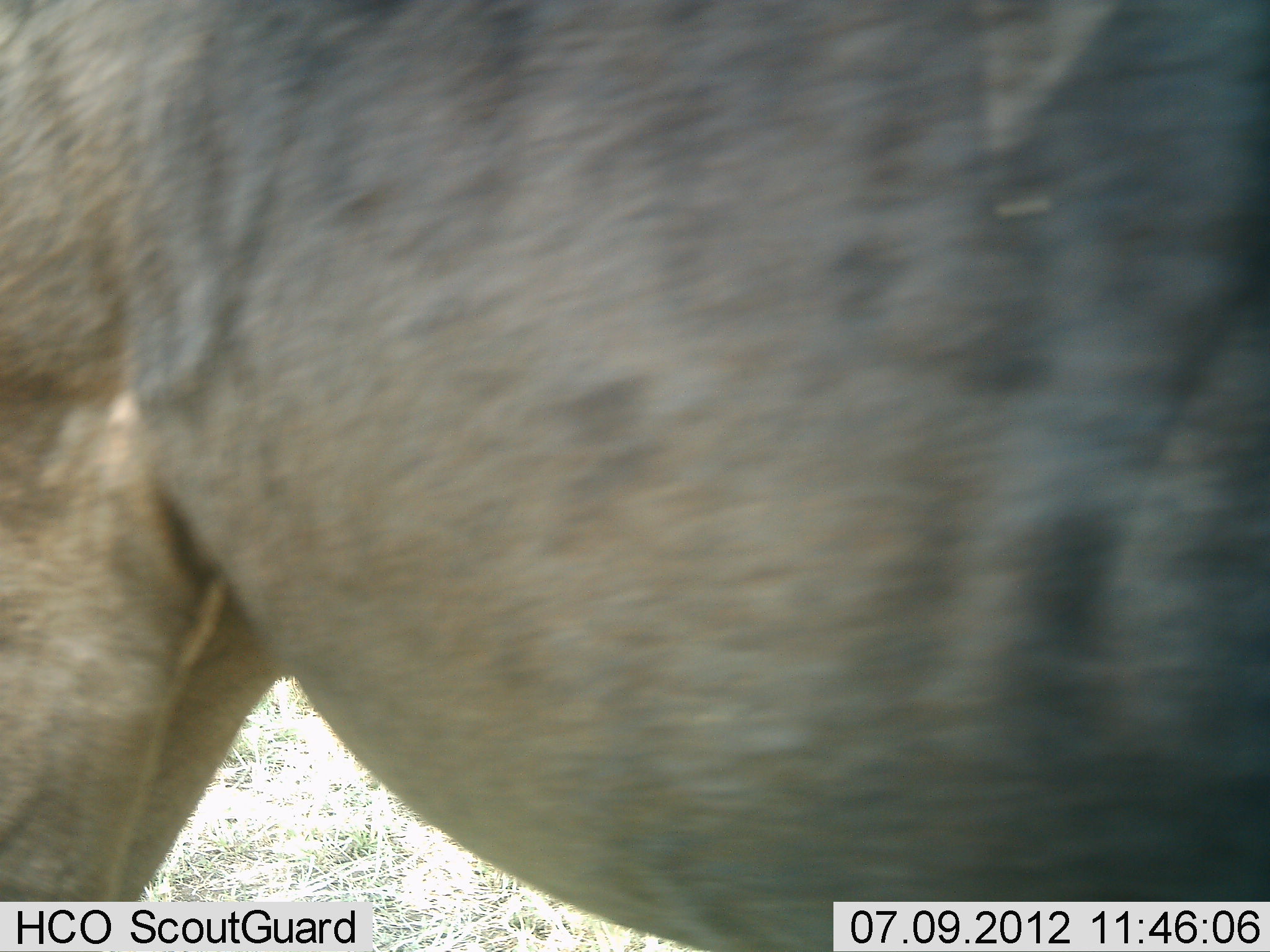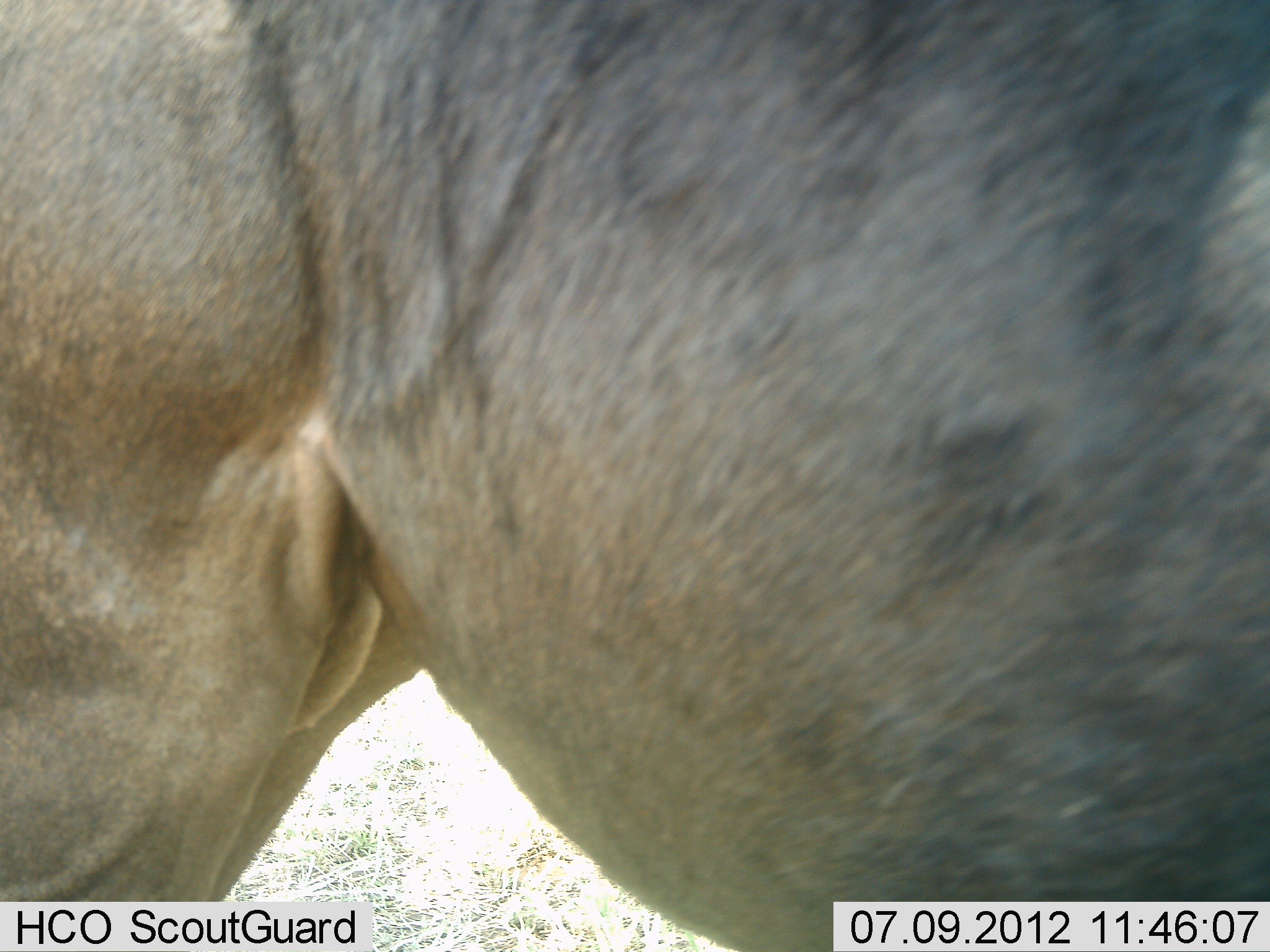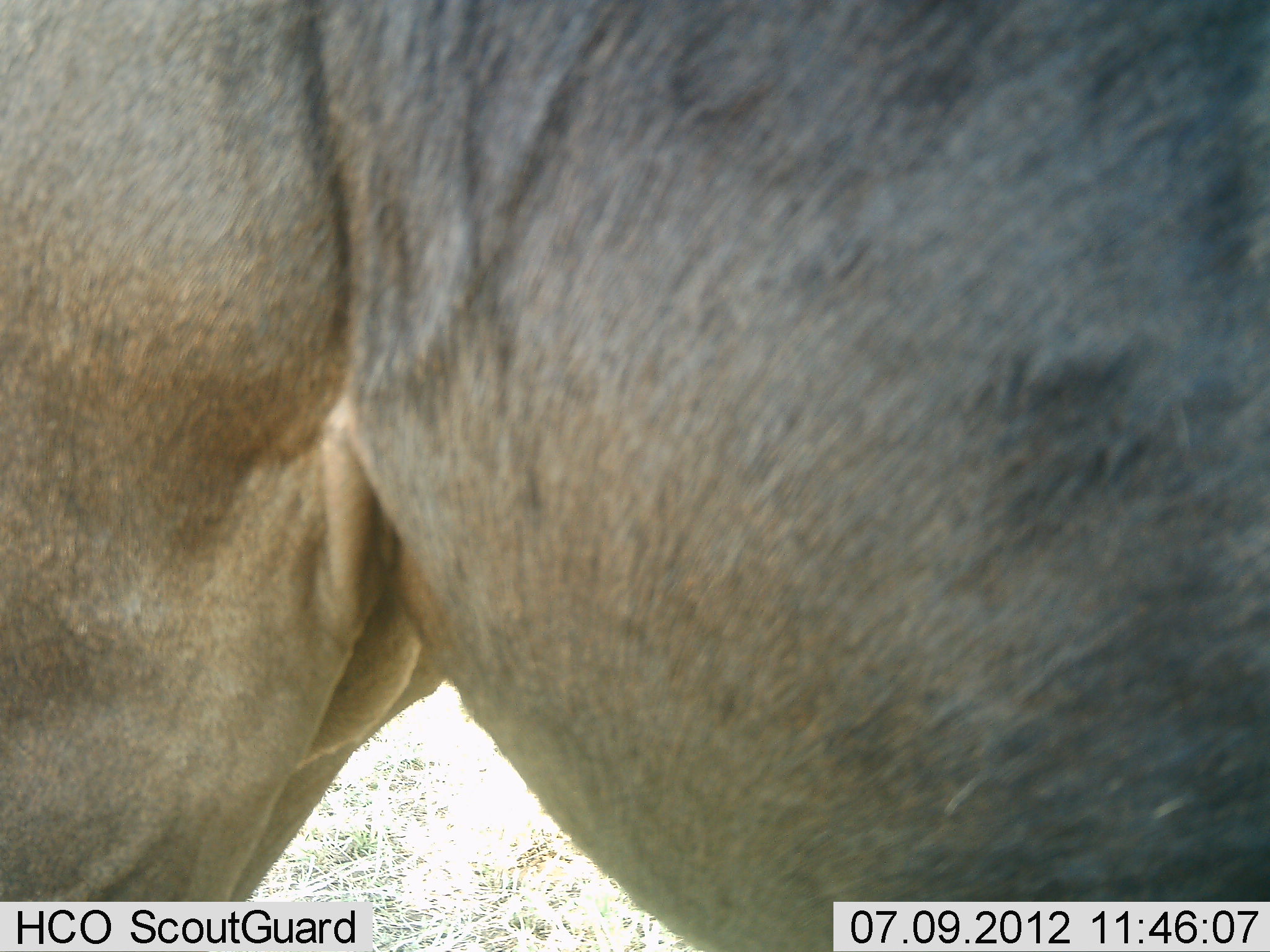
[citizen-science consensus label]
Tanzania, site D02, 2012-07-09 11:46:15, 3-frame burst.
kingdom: Animalia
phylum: Chordata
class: Mammalia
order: Artiodactyla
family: Bovidae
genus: Connochaetes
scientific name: Connochaetes taurinus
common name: blue wildebeest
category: wildebeest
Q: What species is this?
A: Wildebeest (blue wildebeest) (Connochaetes taurinus).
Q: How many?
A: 1.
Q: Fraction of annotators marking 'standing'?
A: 90%.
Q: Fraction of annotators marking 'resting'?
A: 0%.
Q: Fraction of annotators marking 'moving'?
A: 10%.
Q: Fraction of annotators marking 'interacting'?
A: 0%.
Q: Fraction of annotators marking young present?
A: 0%.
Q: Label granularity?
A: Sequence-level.